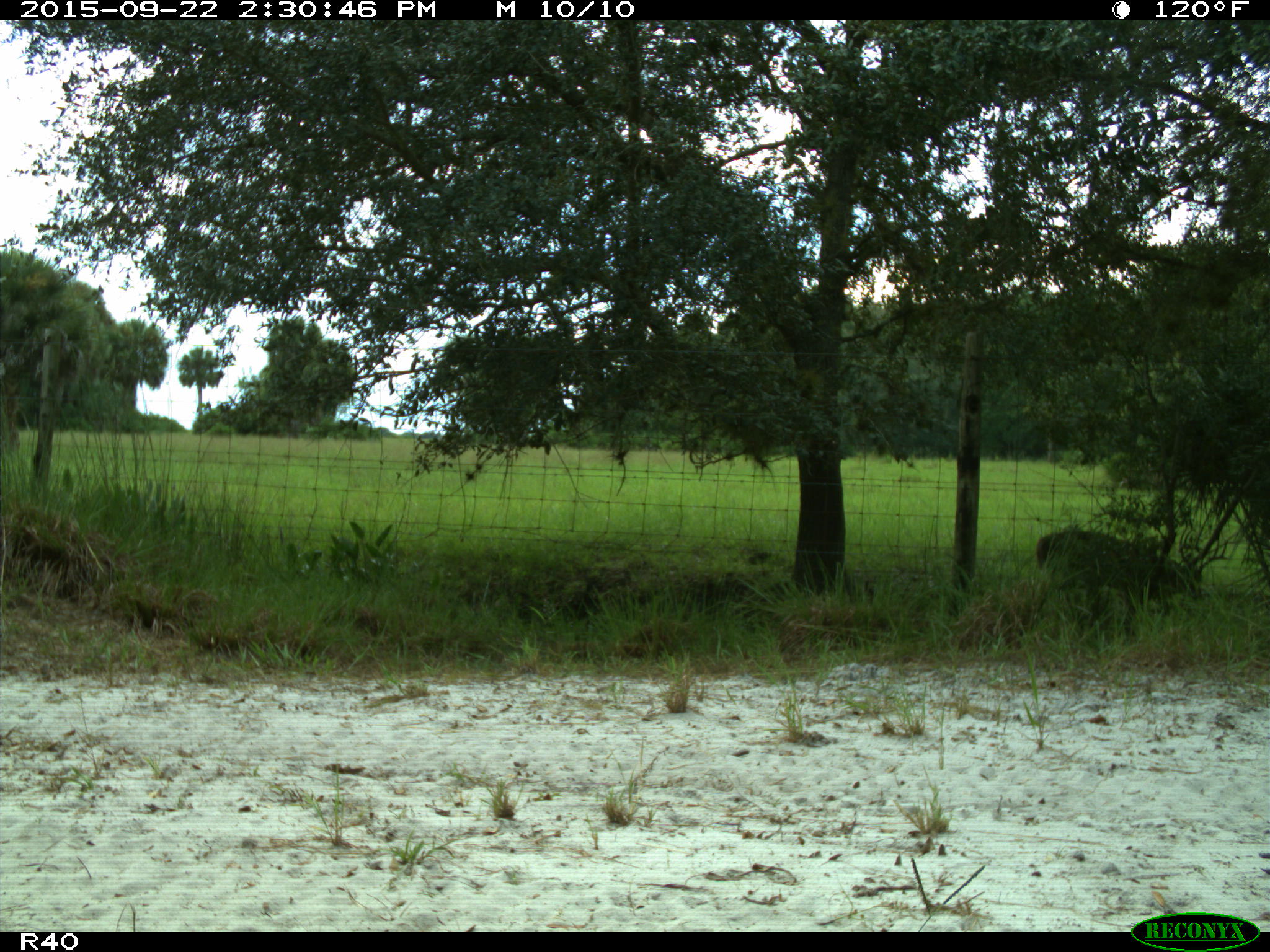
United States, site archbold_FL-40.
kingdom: Animalia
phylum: Chordata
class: Mammalia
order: Artiodactyla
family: Cervidae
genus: Odocoileus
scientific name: Odocoileus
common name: deer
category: unidentified deer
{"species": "unidentified deer (deer) (Odocoileus)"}